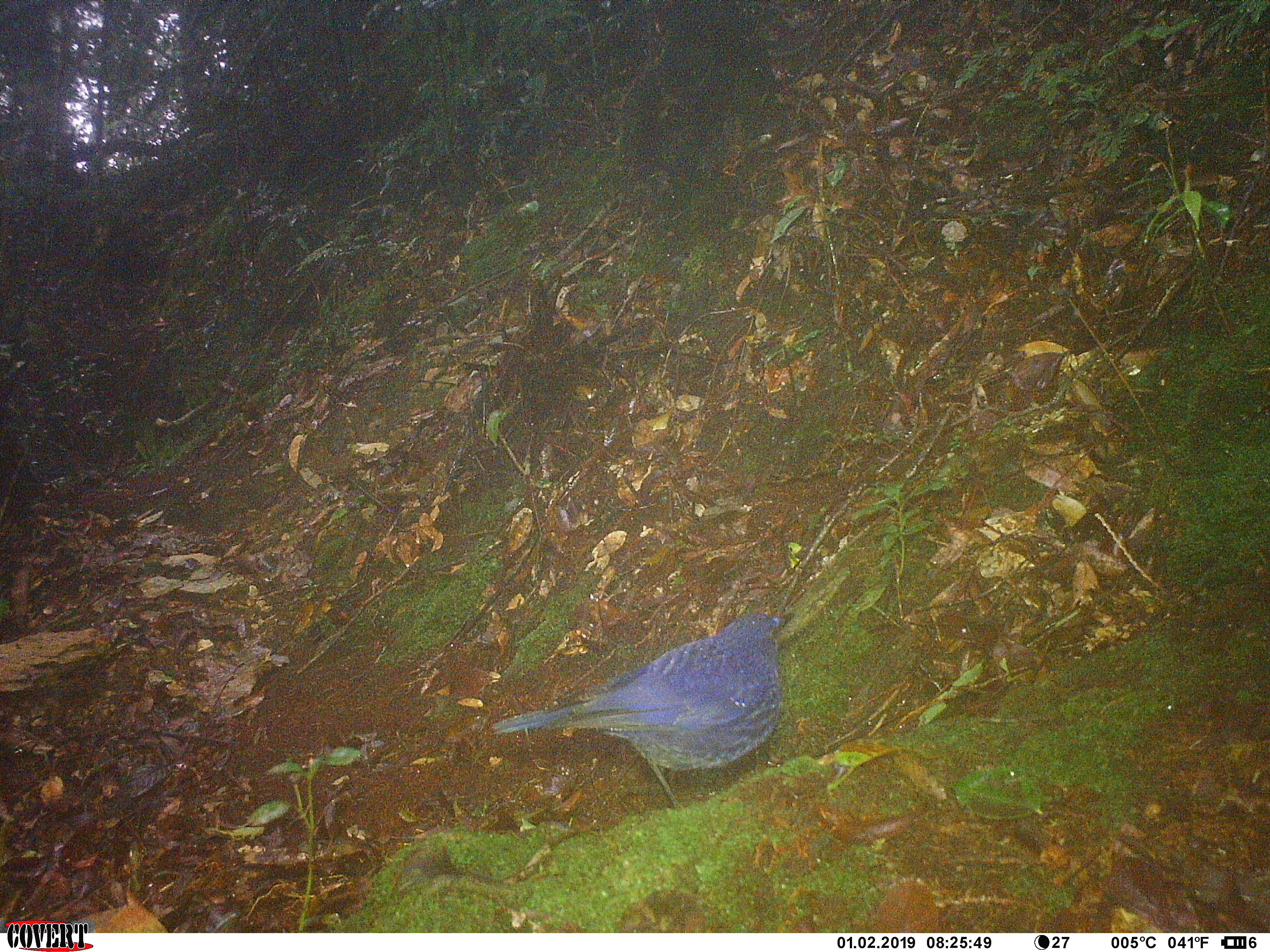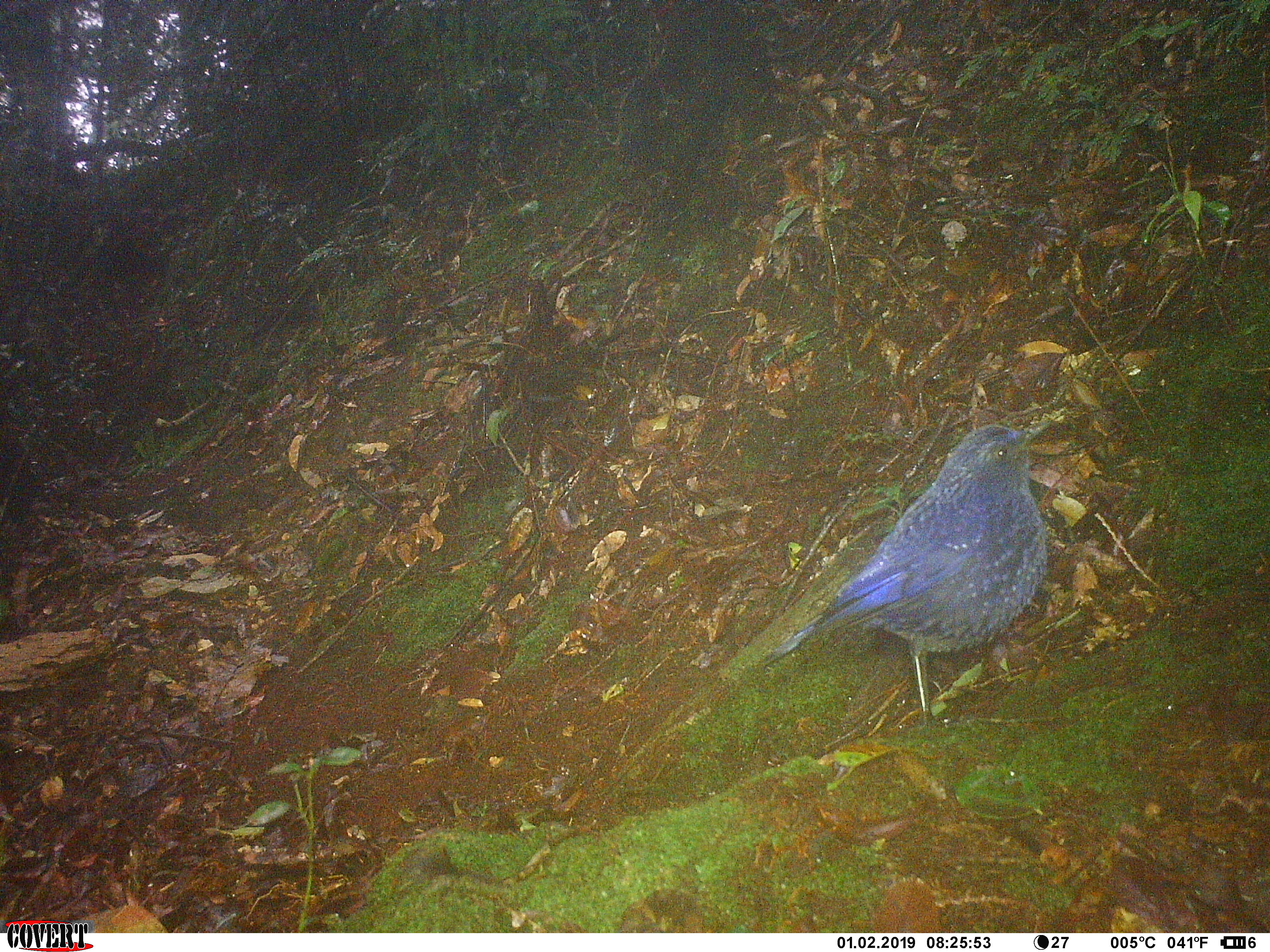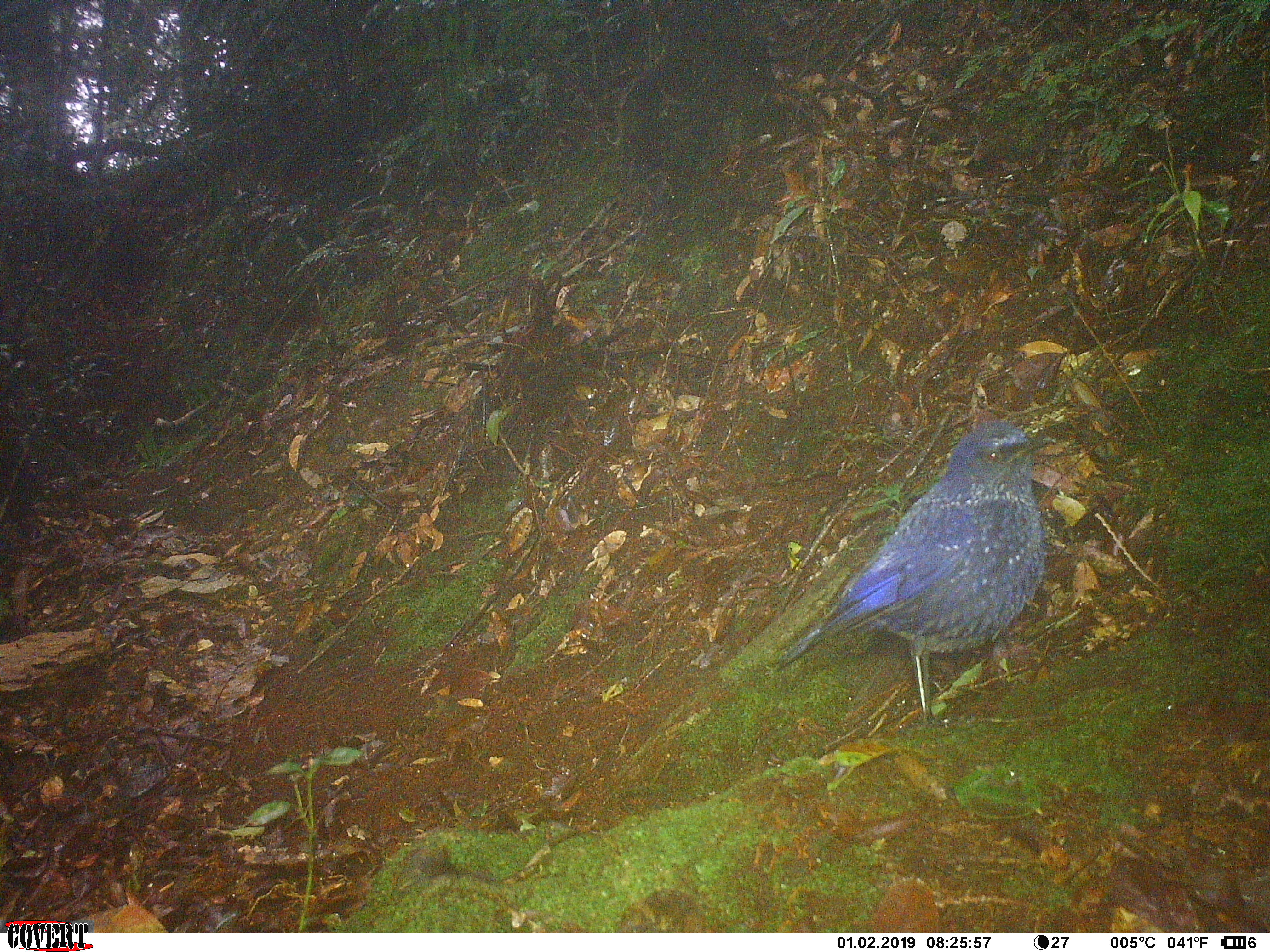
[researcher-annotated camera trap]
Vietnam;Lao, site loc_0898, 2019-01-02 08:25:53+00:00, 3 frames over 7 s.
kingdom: Animalia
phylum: Chordata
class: Aves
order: Passeriformes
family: Muscicapidae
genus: Myophonus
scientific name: Myophonus caeruleus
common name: blue whistling thrush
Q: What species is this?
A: Blue whistling thrush (Myophonus caeruleus).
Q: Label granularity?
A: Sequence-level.